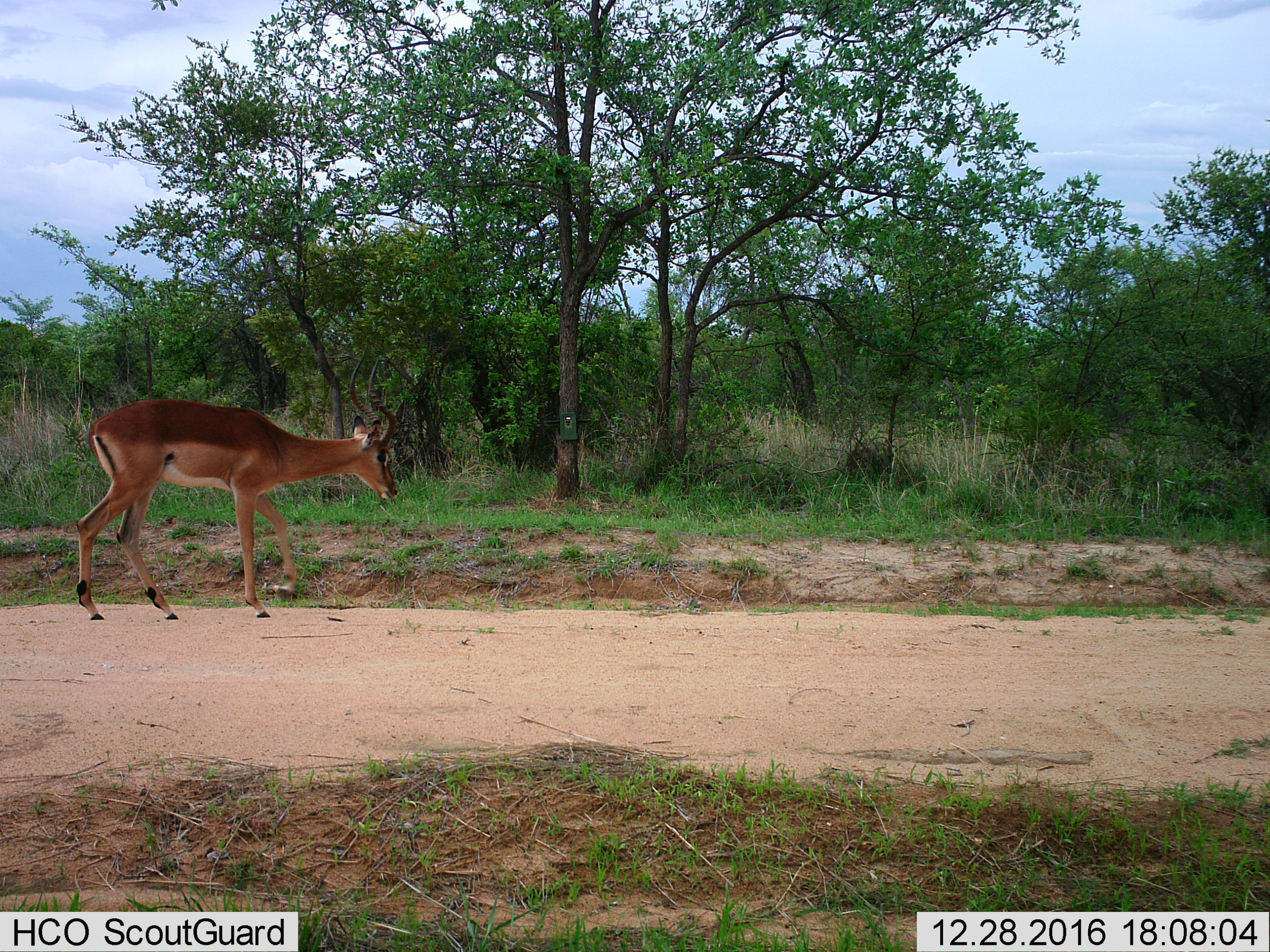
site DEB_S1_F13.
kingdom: Animalia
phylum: Chordata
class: Mammalia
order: Artiodactyla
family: Bovidae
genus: Aepyceros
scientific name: Aepyceros melampus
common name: impala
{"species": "impala (Aepyceros melampus)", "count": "1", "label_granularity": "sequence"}